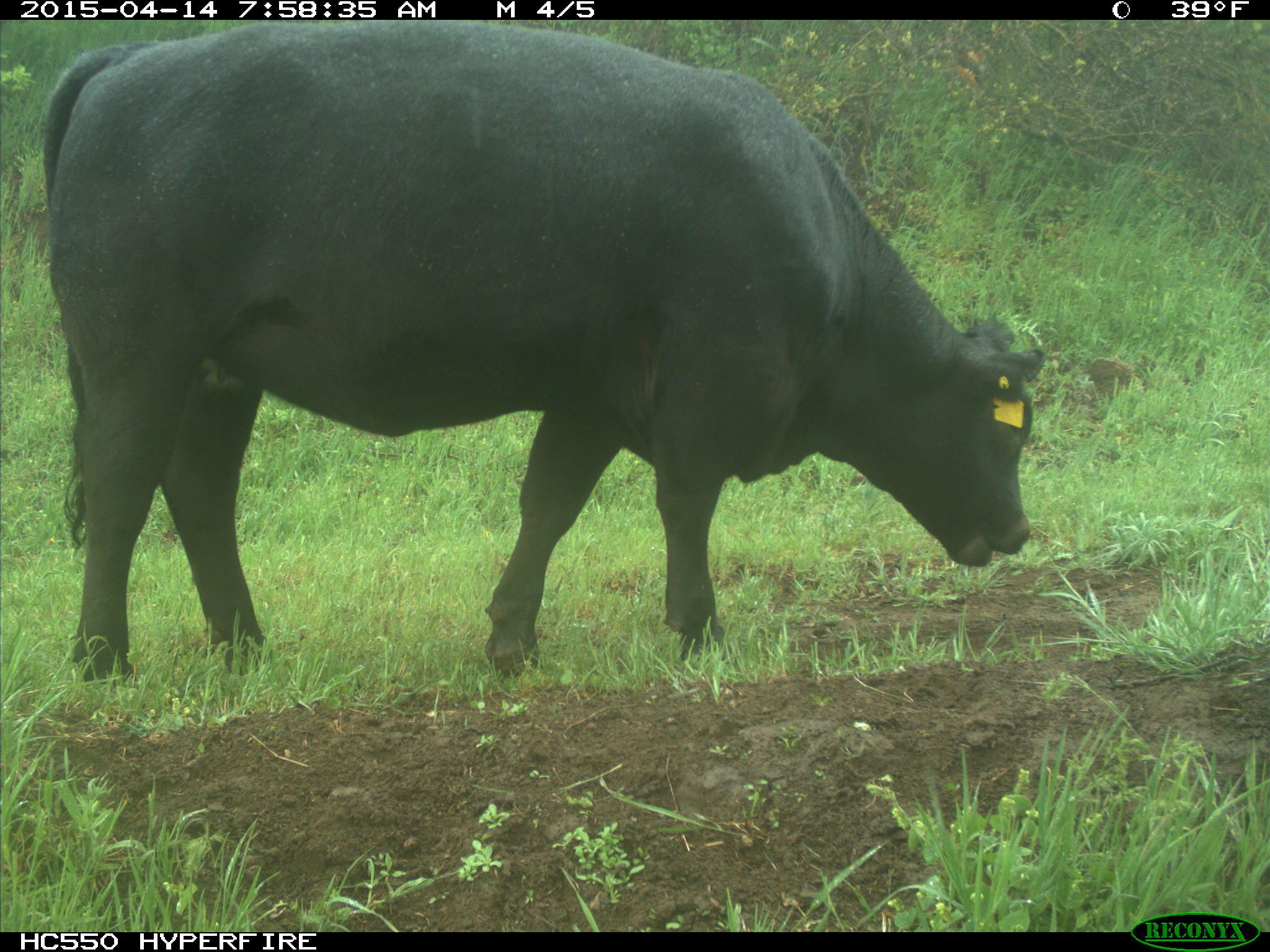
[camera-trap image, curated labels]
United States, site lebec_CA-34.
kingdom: Animalia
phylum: Chordata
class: Mammalia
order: Artiodactyla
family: Bovidae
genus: Bos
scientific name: Bos taurus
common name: domestic cow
Bos taurus (domestic cow).